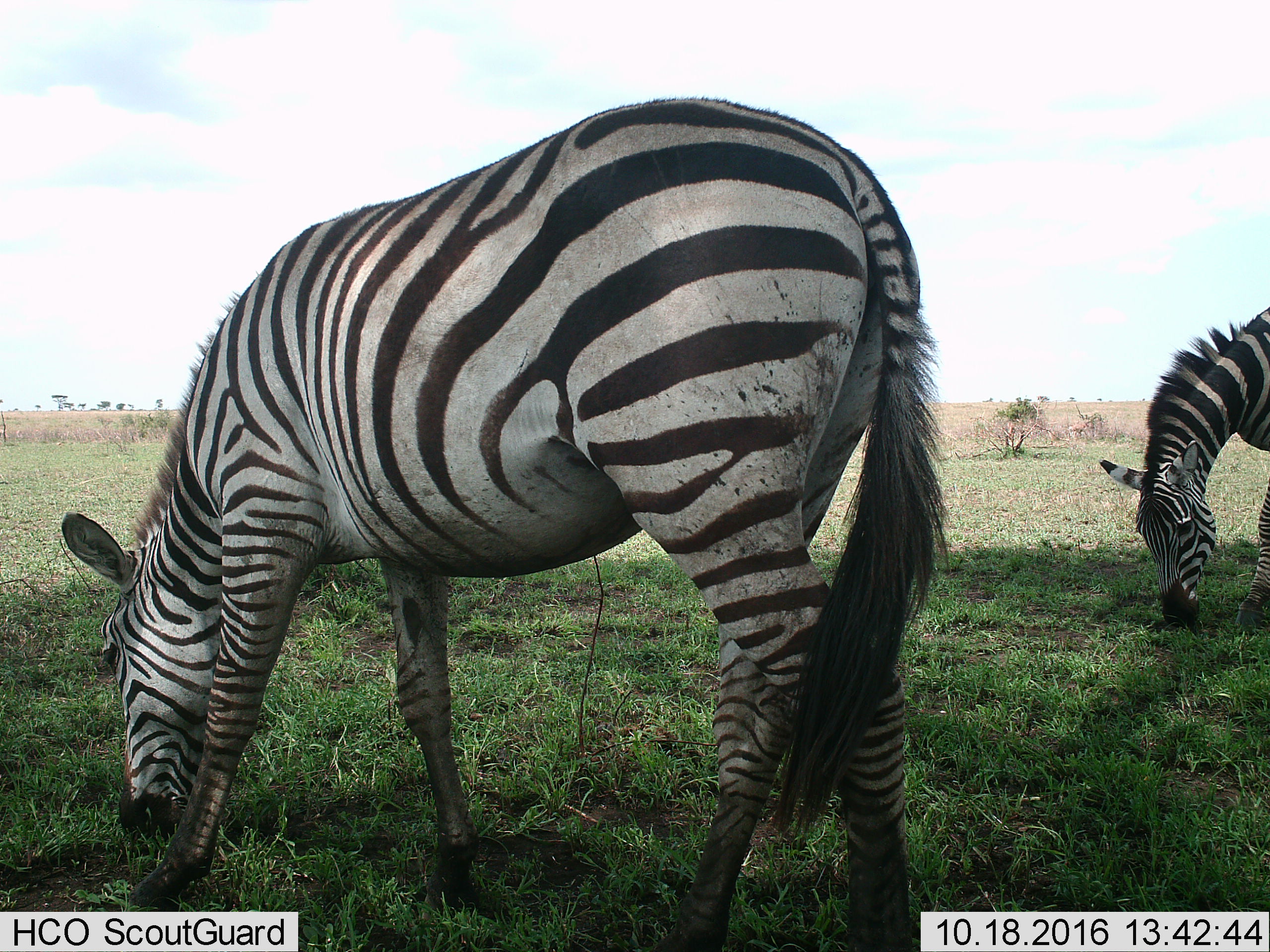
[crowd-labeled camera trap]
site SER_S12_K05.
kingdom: Animalia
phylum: Chordata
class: Mammalia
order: Perissodactyla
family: Equidae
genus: Equus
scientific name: Equus quagga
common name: plains zebra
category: zebraplains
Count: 2.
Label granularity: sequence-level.